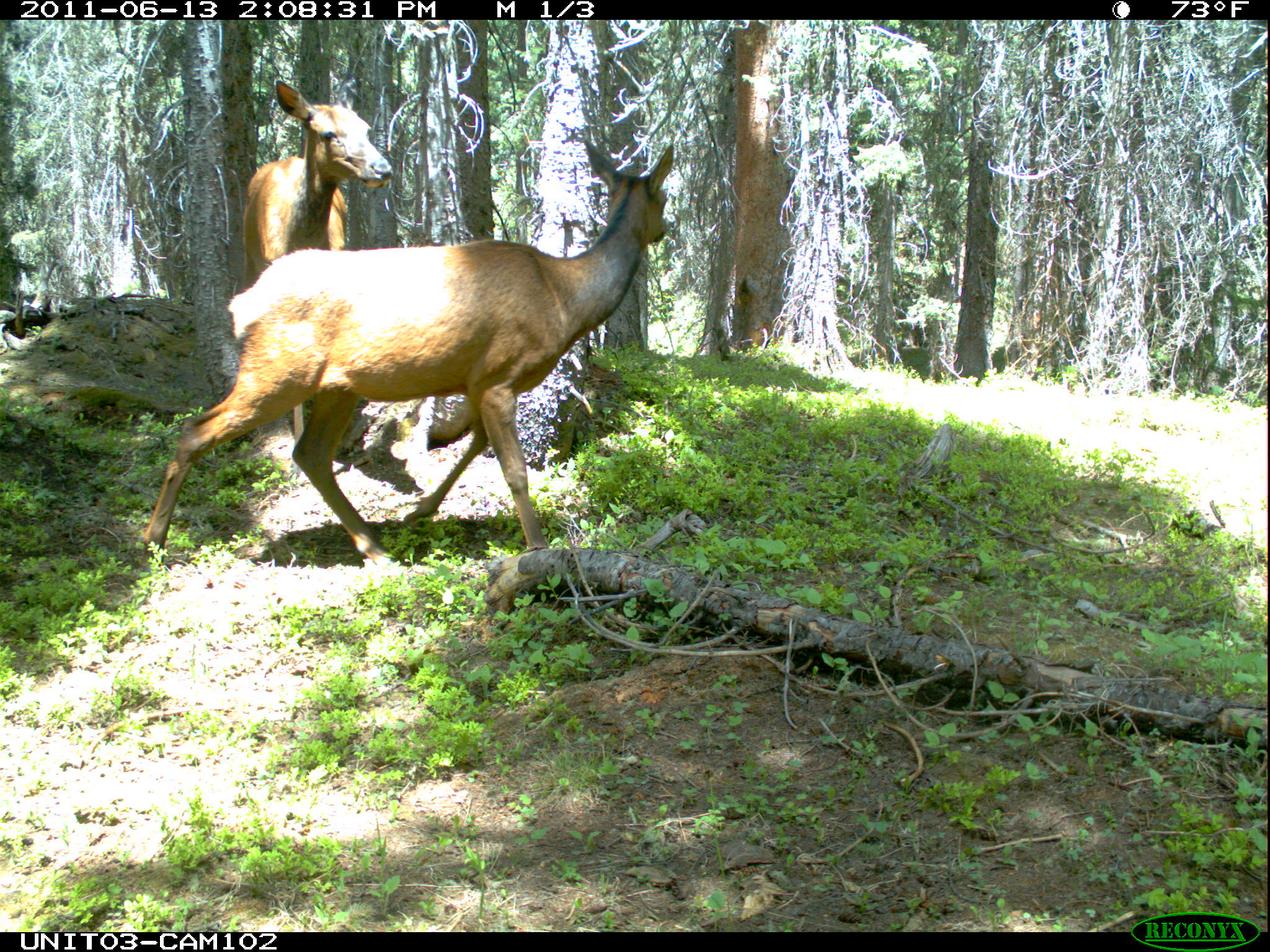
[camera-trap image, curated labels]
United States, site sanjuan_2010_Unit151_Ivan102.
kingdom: Animalia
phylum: Chordata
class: Mammalia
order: Artiodactyla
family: Cervidae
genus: Cervus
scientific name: Cervus elaphus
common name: red deer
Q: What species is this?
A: Cervus elaphus (red deer).